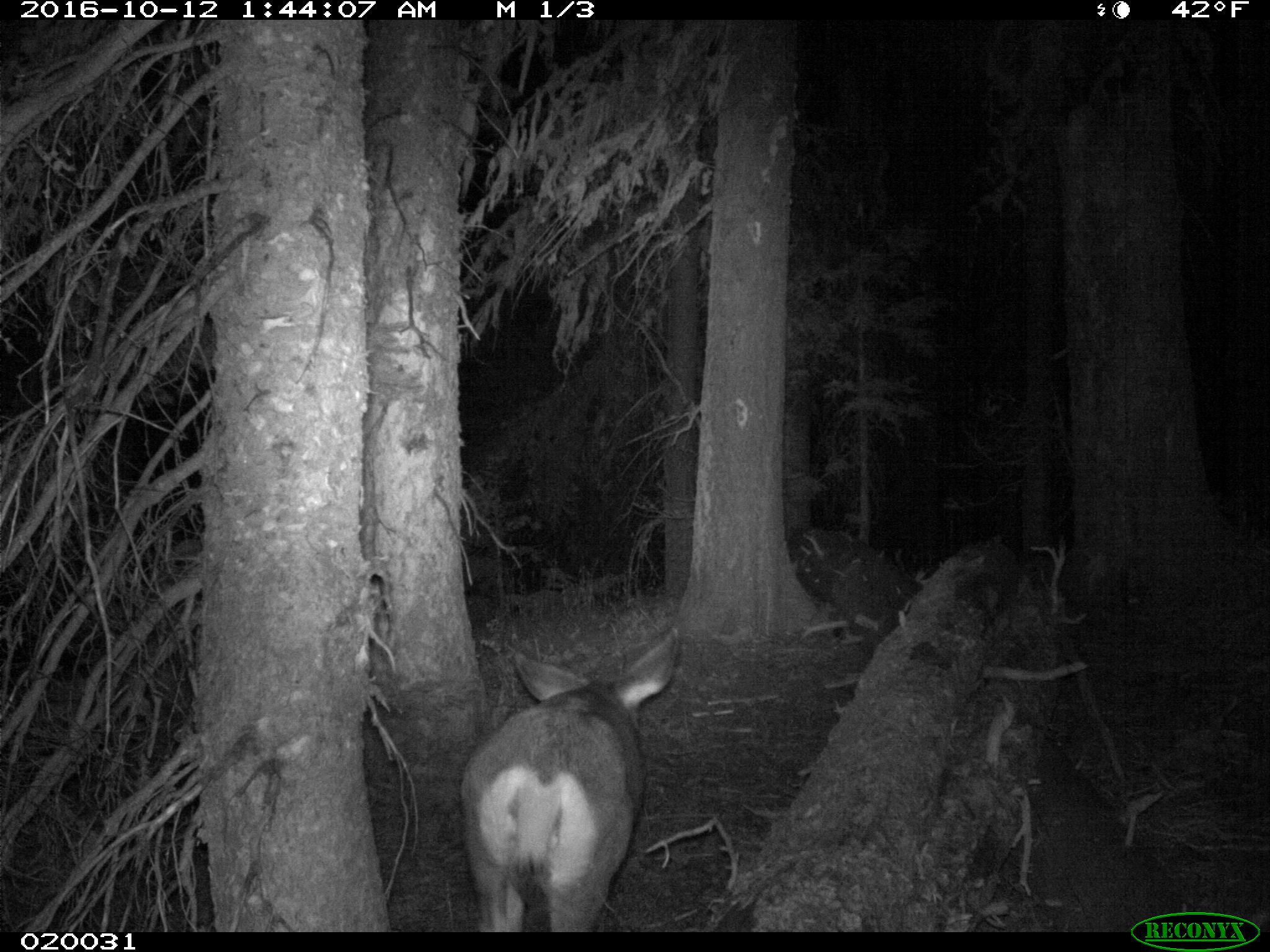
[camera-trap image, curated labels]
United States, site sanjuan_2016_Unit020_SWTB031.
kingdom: Animalia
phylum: Chordata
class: Mammalia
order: Artiodactyla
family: Cervidae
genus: Odocoileus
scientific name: Odocoileus hemionus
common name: mule deer